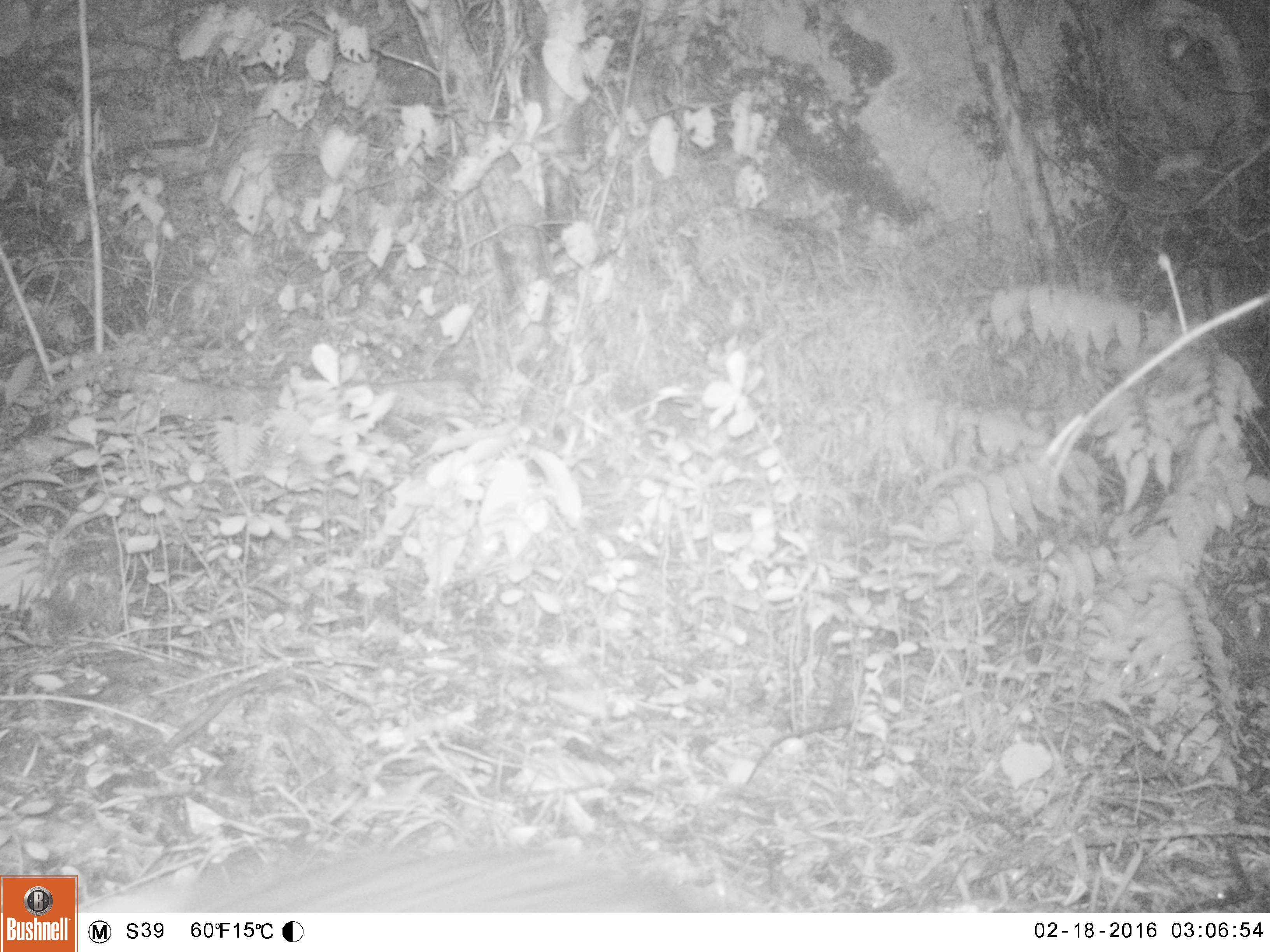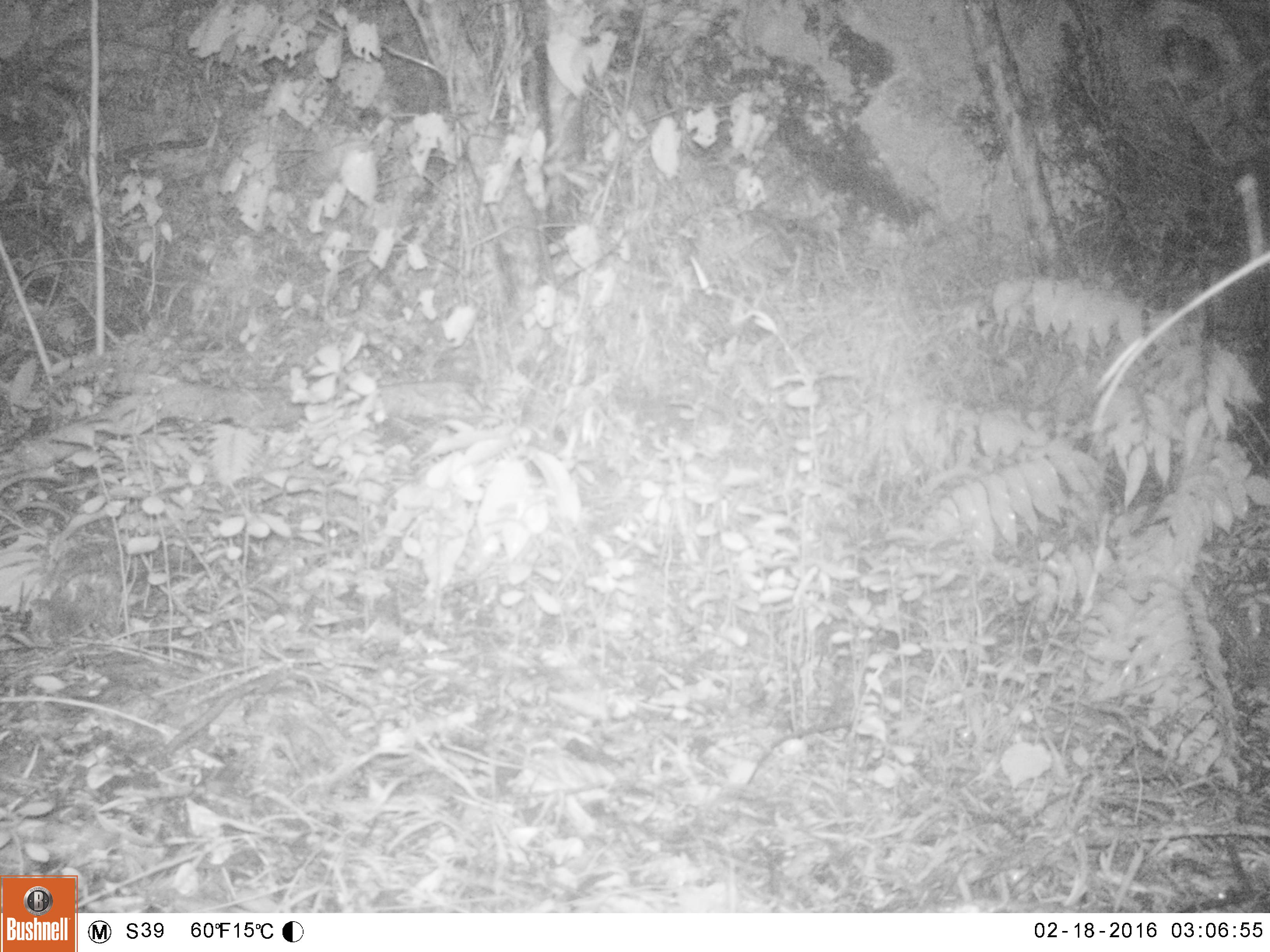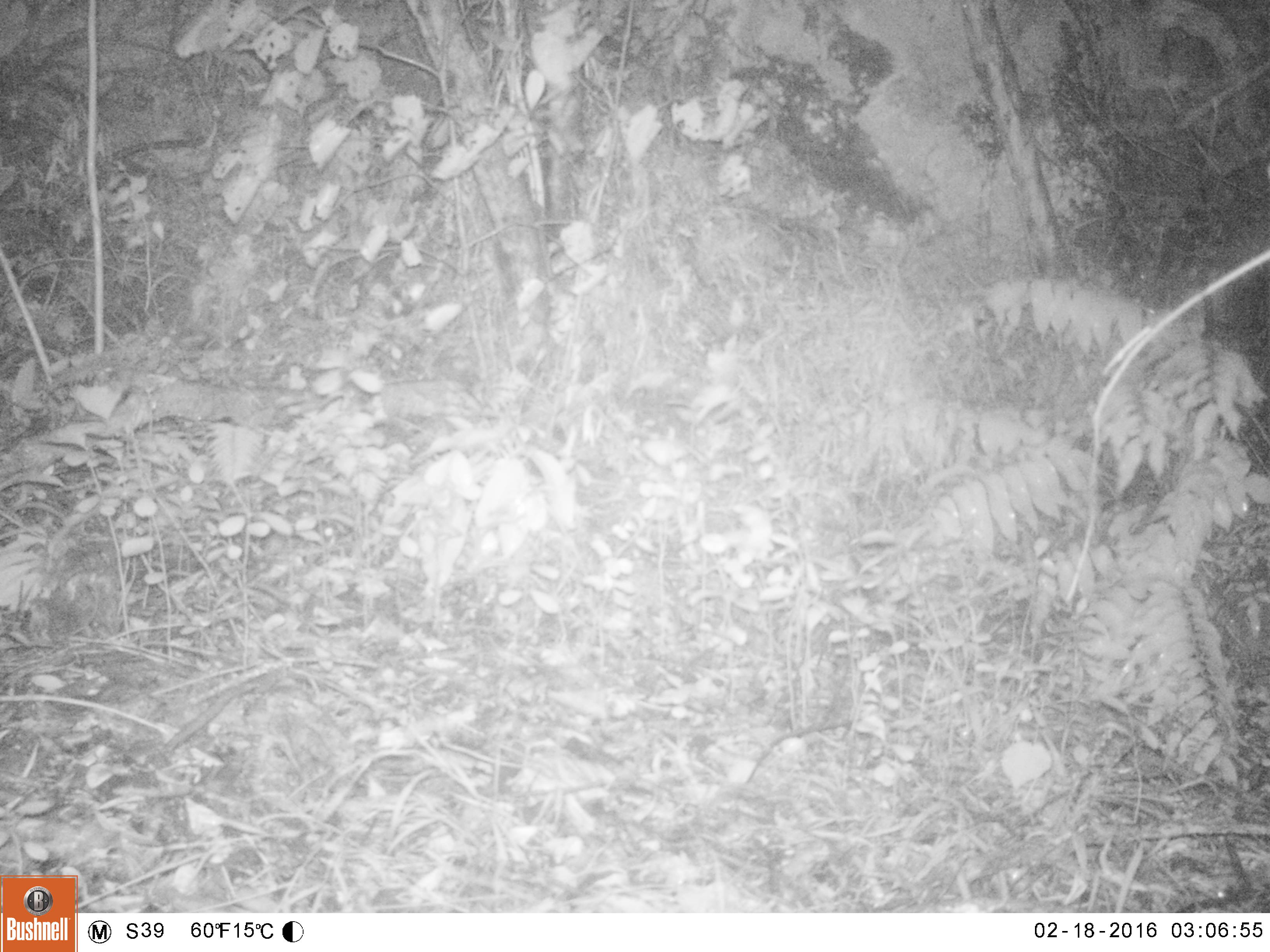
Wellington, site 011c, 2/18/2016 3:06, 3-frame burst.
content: unidentified animal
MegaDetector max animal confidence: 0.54